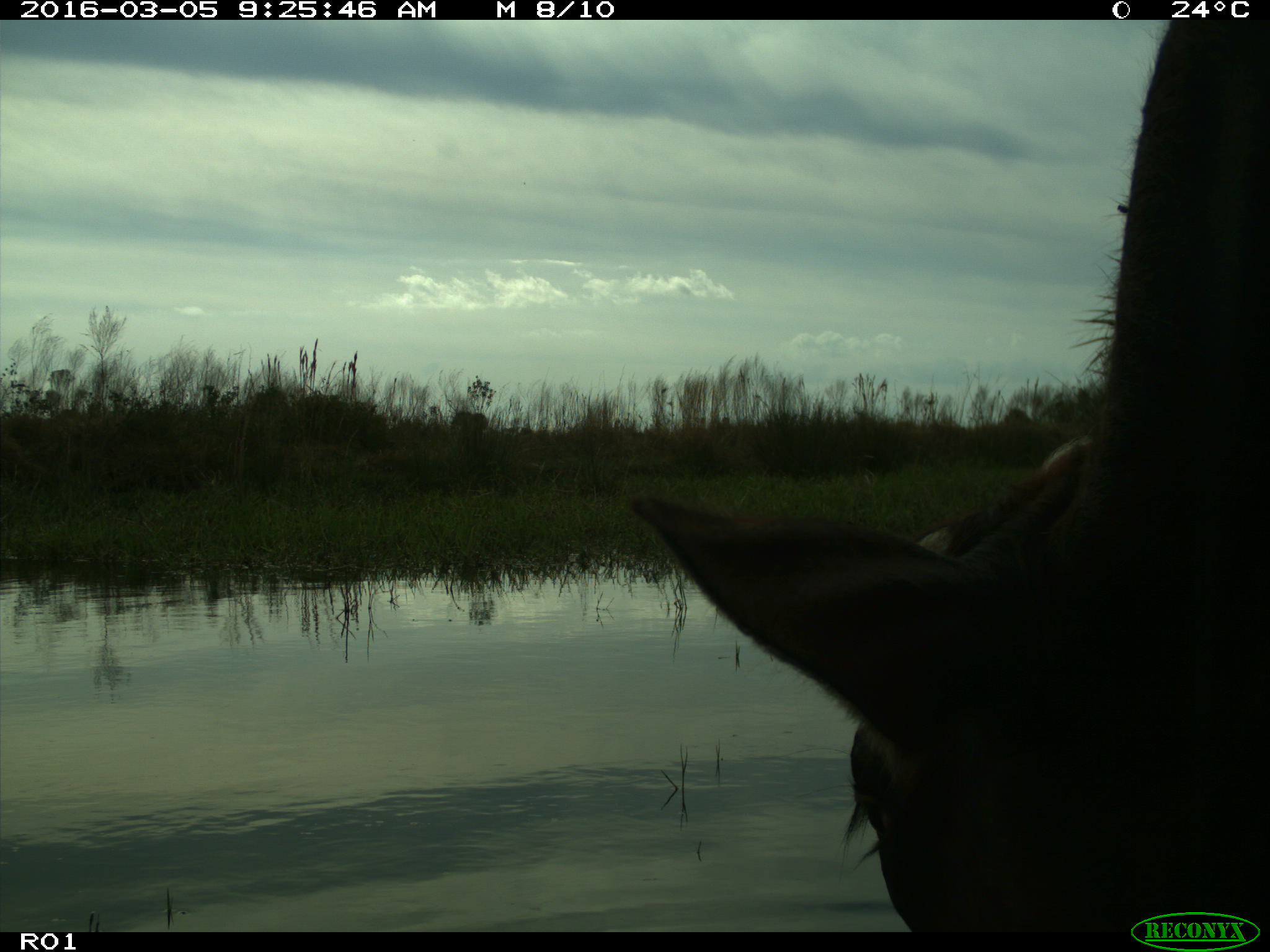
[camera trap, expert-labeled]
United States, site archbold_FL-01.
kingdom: Animalia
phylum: Chordata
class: Mammalia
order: Artiodactyla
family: Bovidae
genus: Bos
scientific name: Bos taurus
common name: domestic cow